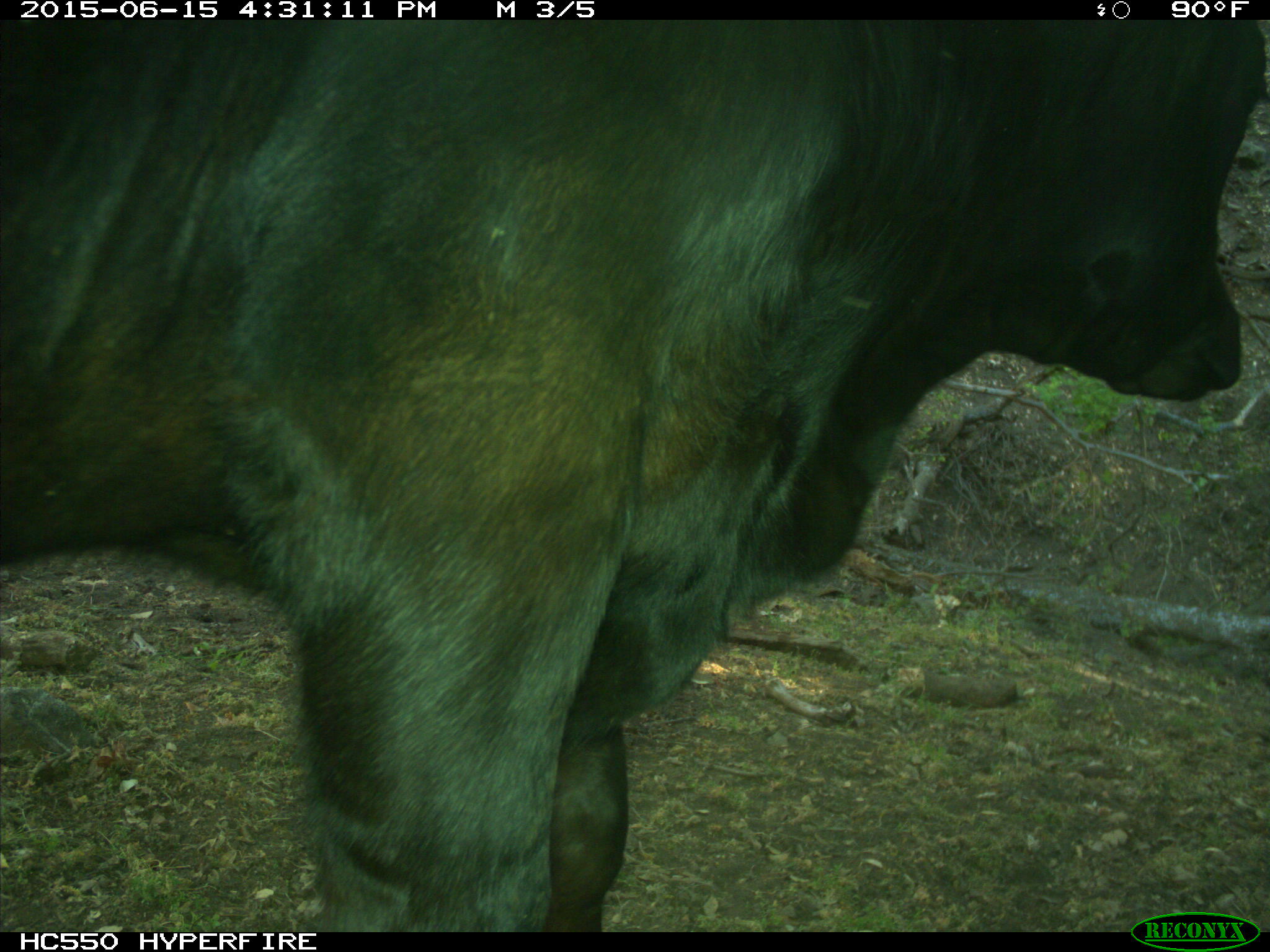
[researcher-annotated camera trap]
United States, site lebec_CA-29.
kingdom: Animalia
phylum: Chordata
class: Mammalia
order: Artiodactyla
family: Bovidae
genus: Bos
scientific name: Bos taurus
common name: domestic cow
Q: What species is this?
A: Bos taurus (domestic cow).